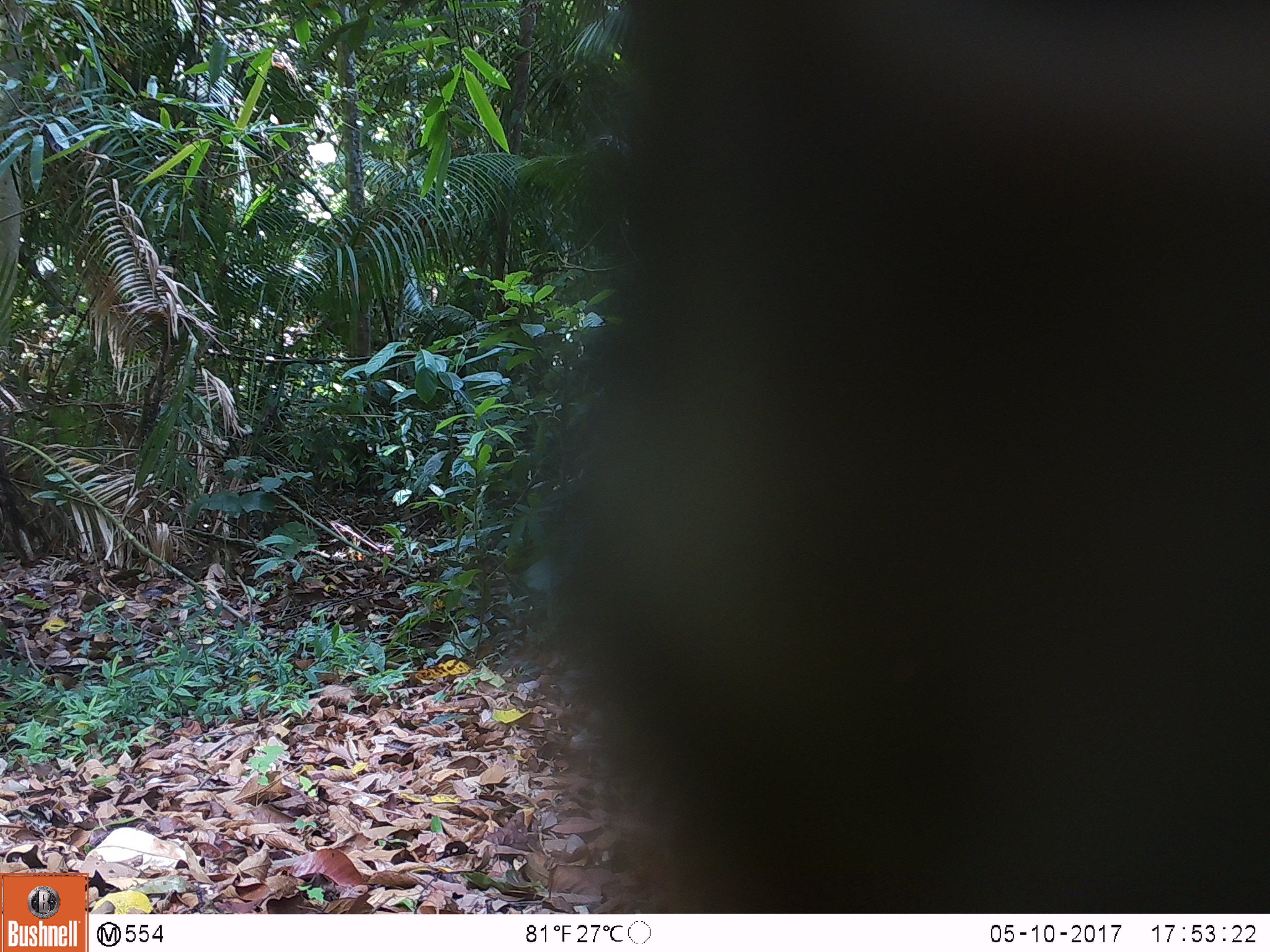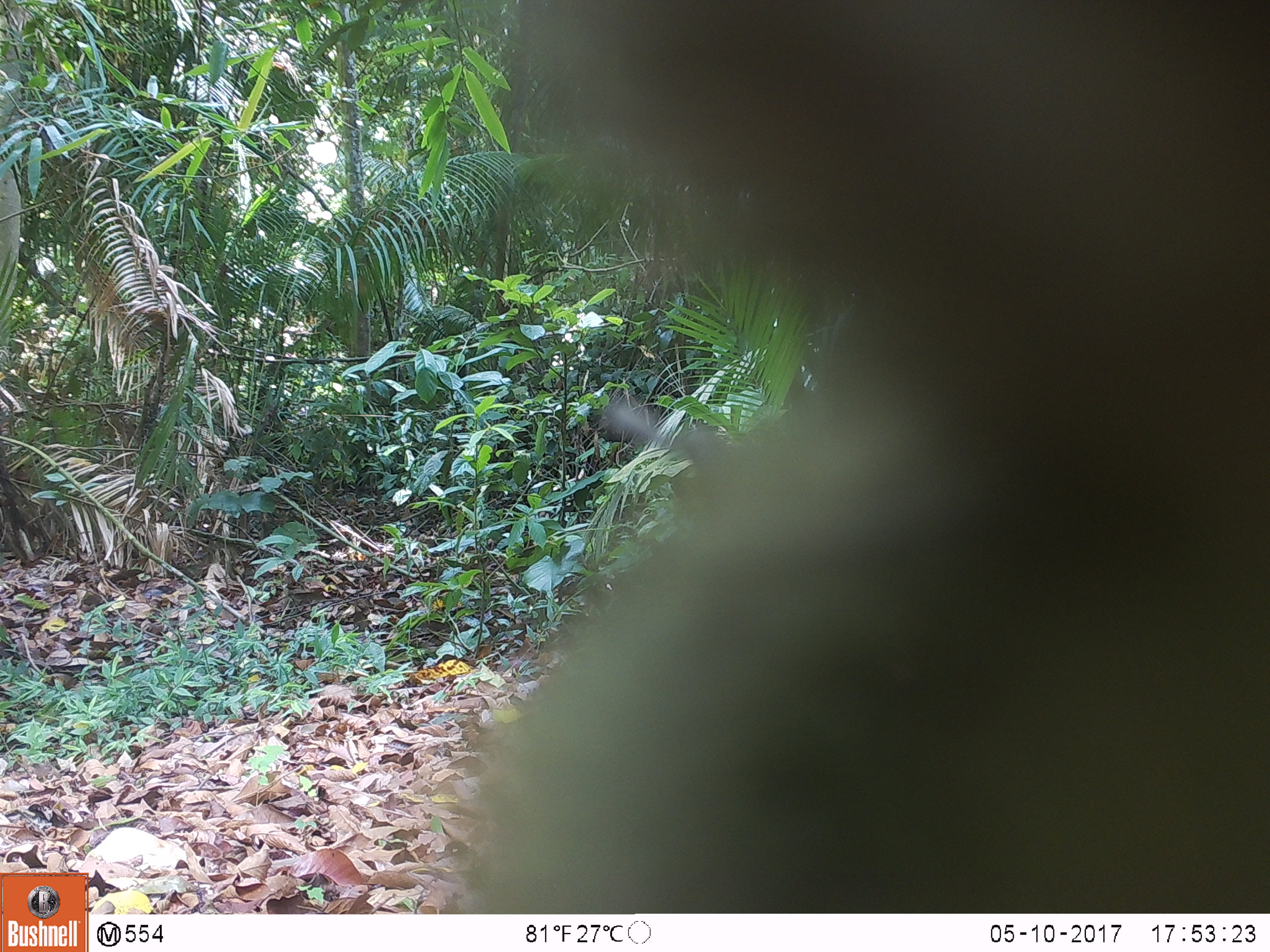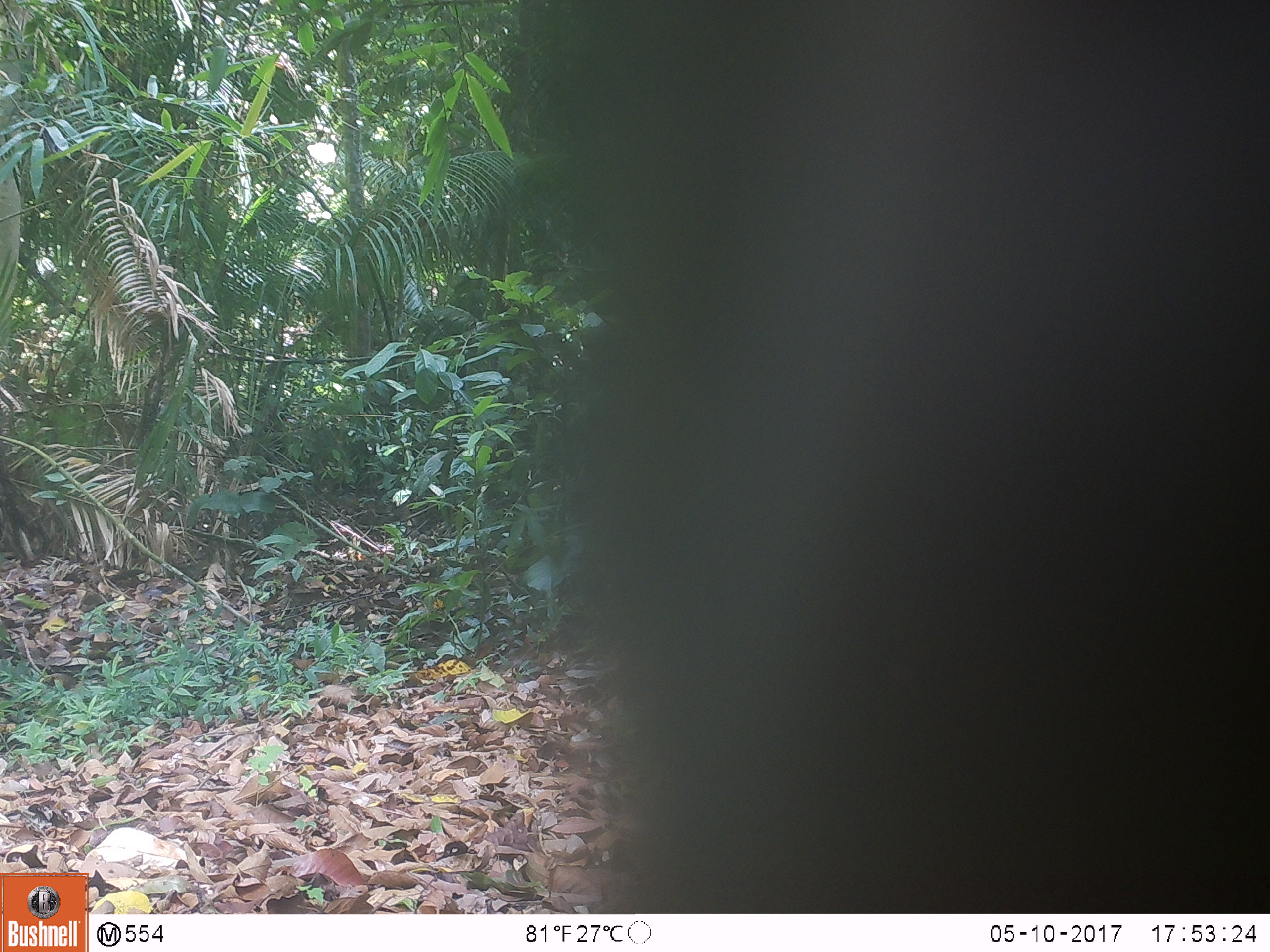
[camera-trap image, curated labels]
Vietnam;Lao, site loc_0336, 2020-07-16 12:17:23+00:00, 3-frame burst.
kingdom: Animalia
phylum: Chordata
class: Mammalia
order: Primates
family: Cercopithecidae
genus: Macaca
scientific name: Macaca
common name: macaques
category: assam or rhesus macaque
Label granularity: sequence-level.